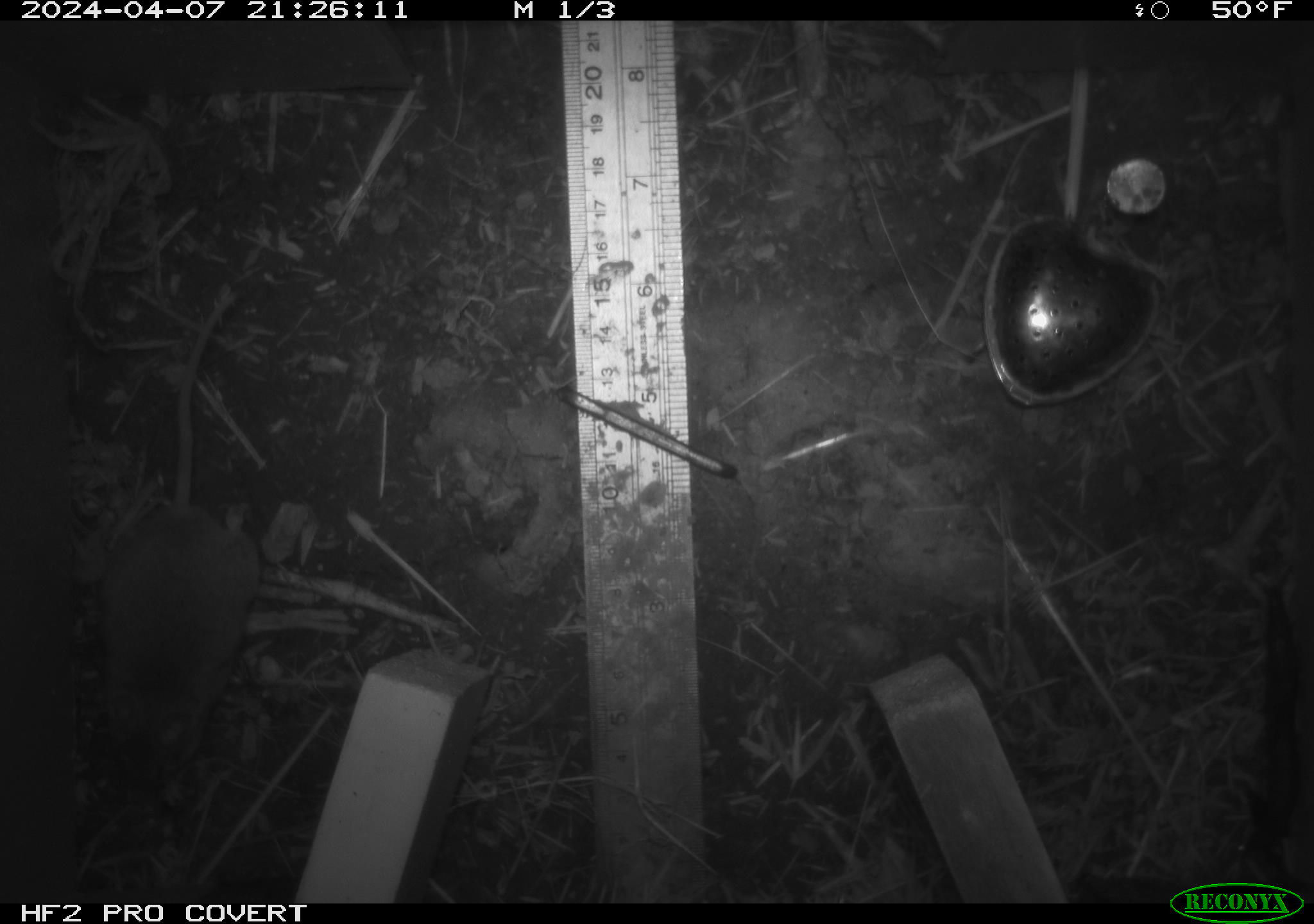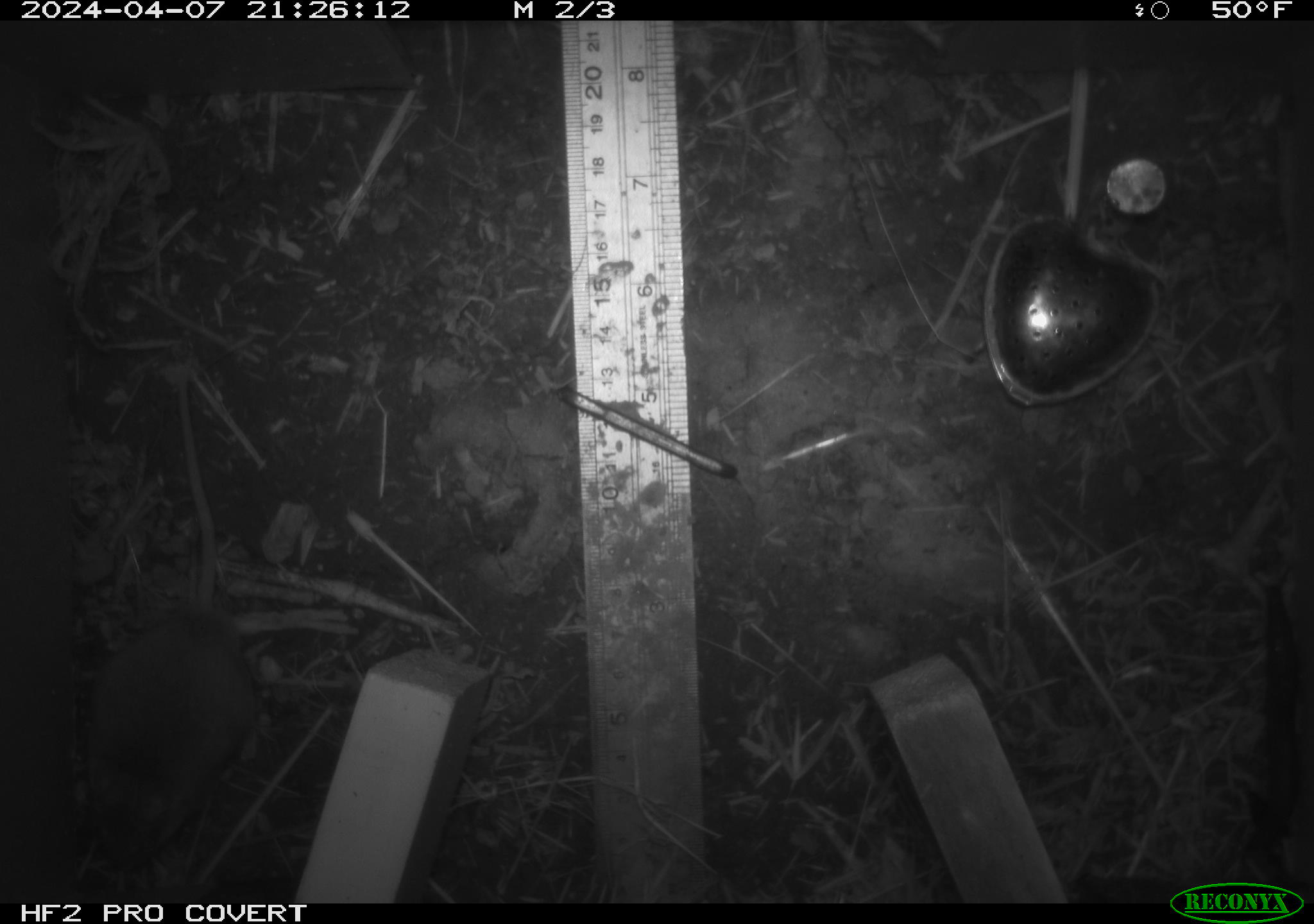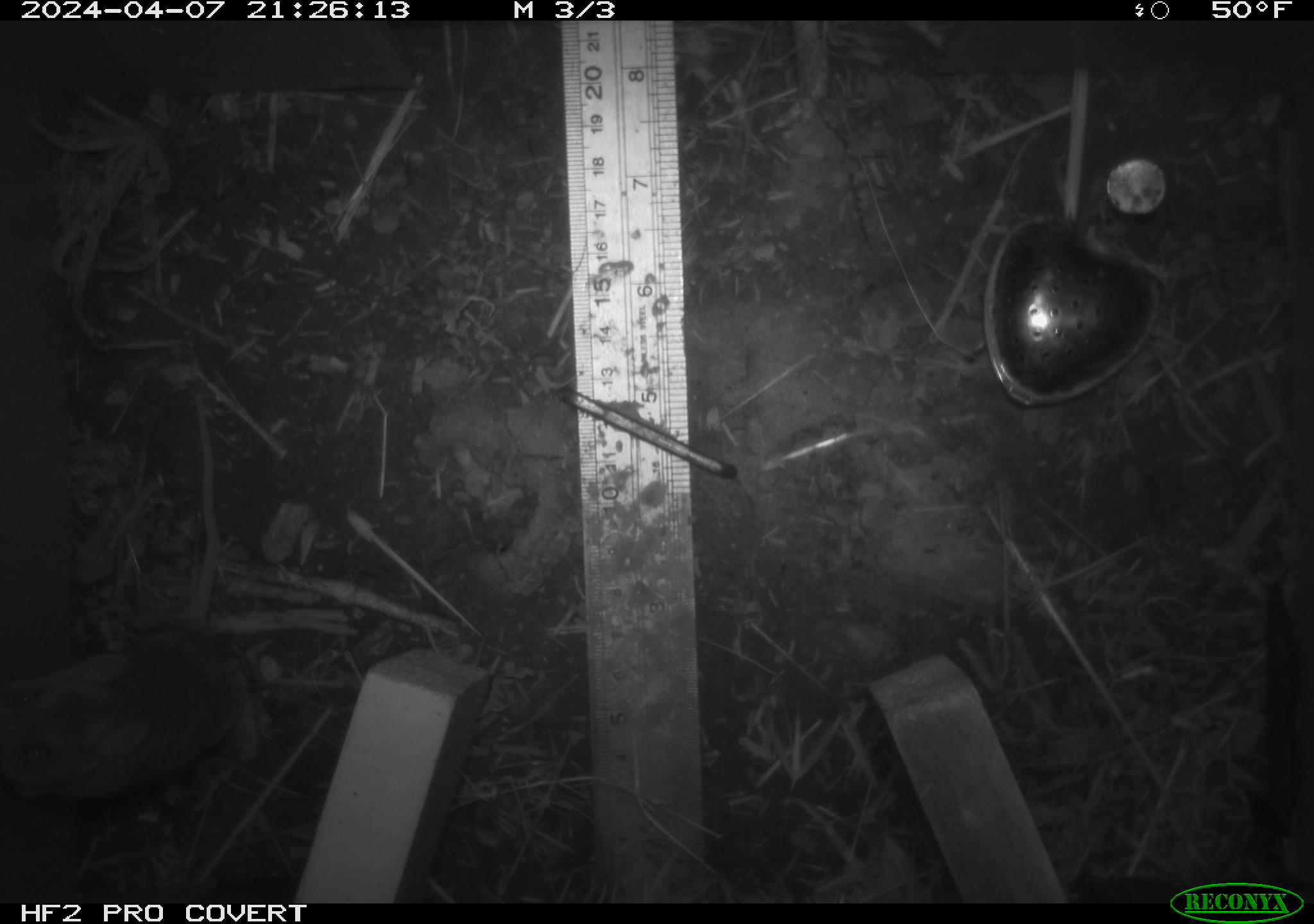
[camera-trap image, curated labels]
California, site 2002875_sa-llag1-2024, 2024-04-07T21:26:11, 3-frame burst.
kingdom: Animalia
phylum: Chordata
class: Mammalia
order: Rodentia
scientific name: Rodentia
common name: mouse species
Mouse species (Rodentia).